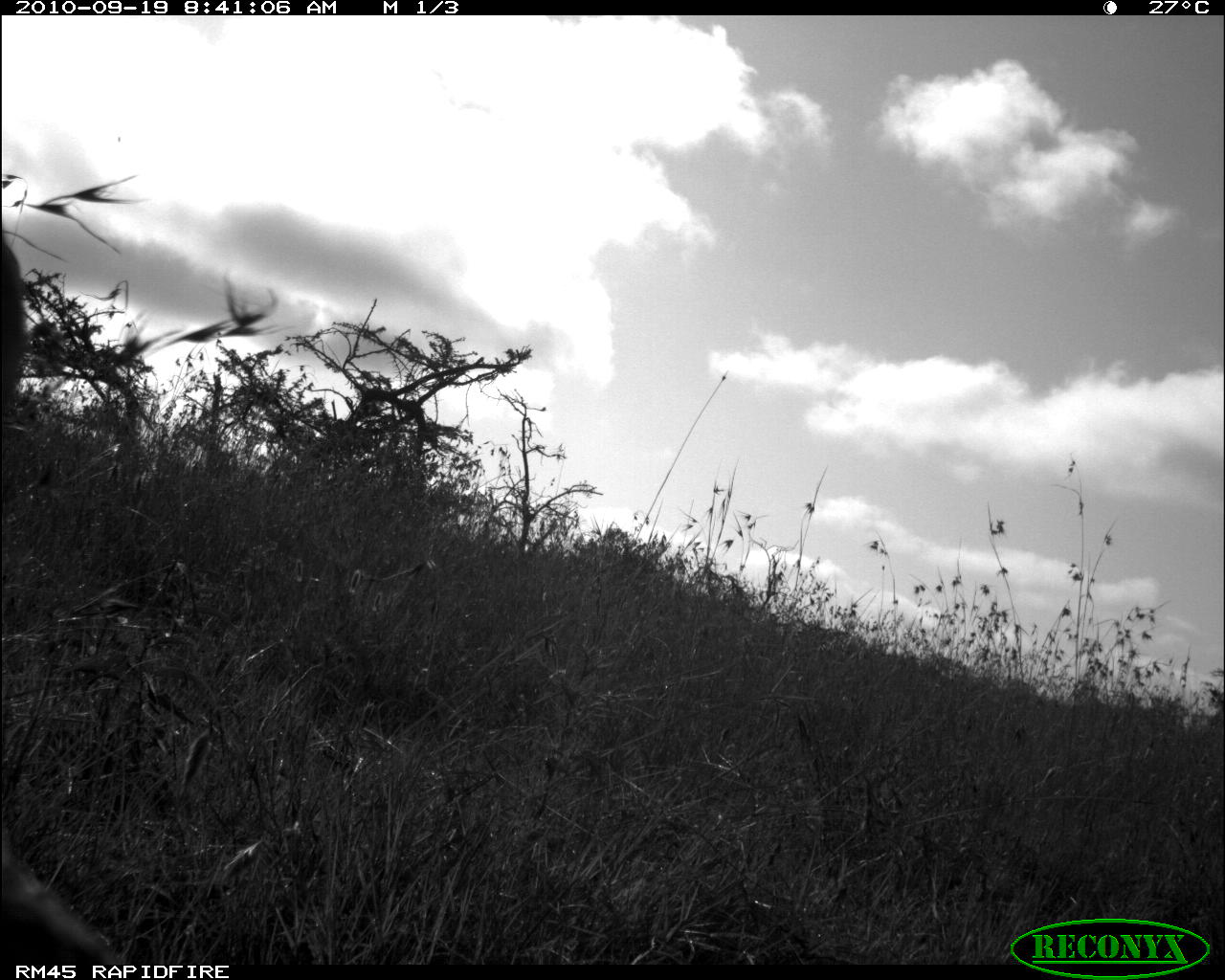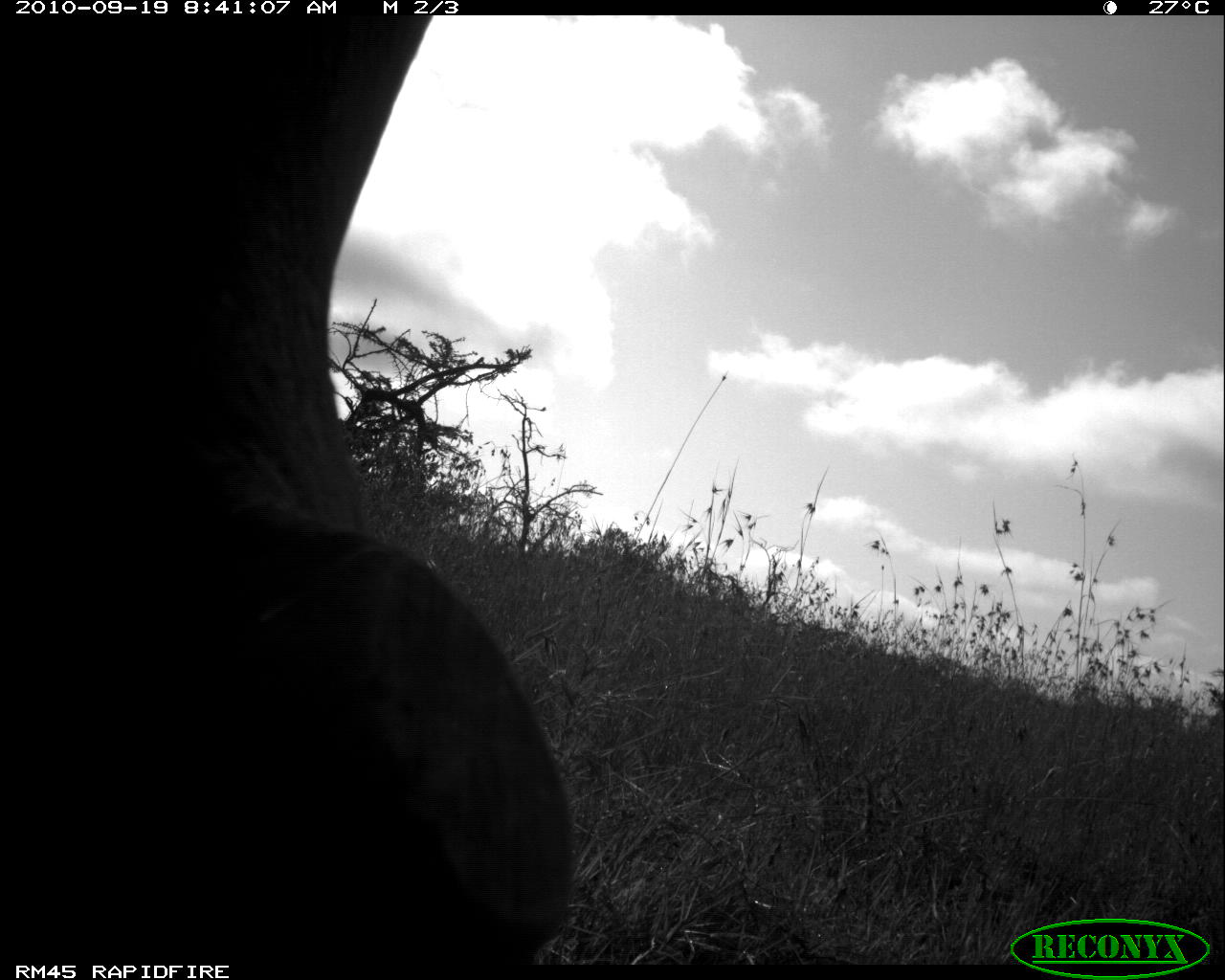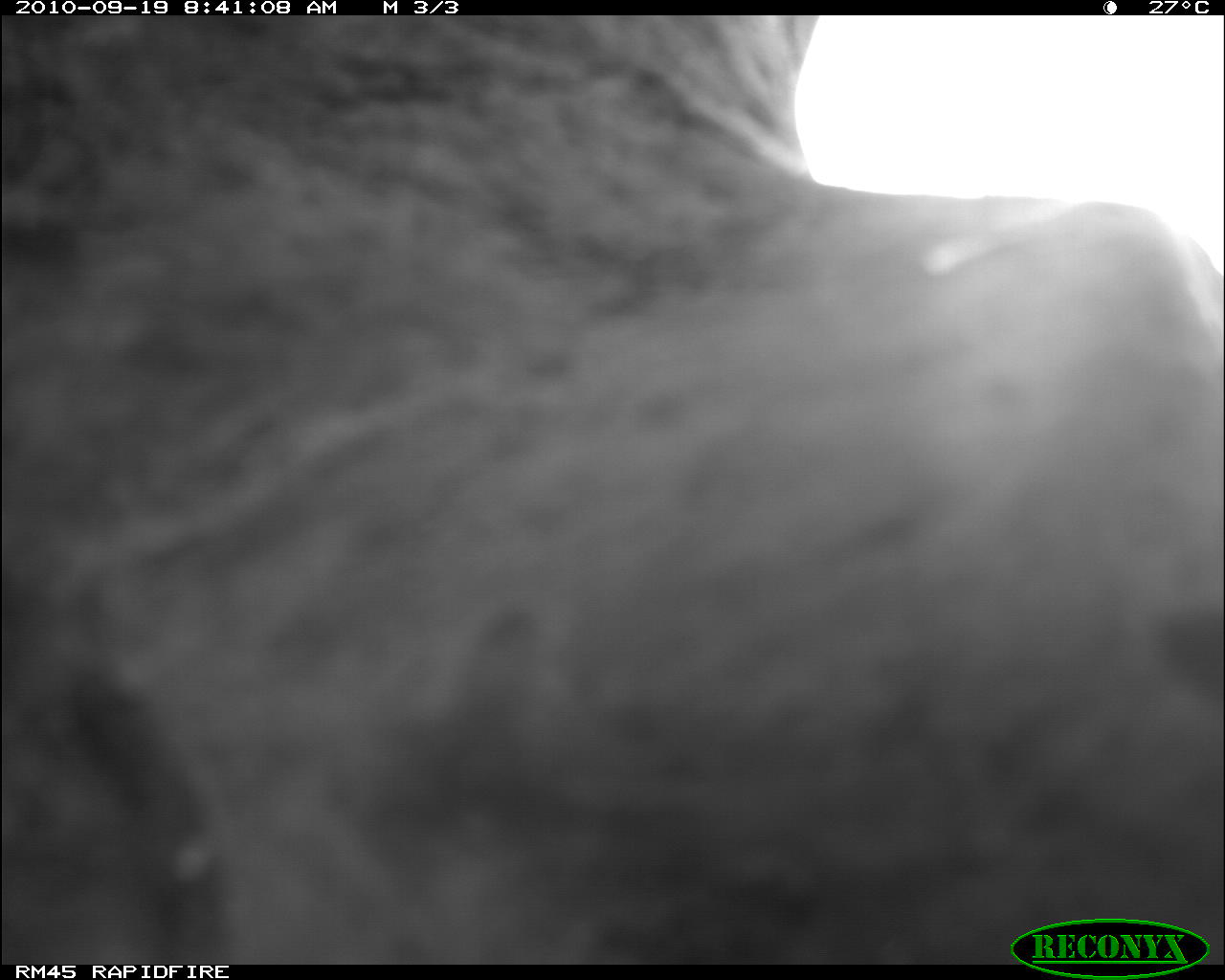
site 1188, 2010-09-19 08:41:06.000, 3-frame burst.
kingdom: Animalia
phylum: Chordata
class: Mammalia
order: Perissodactyla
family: Rhinocerotidae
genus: Ceratotherium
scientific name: Ceratotherium simum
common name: white rhinoceros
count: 1